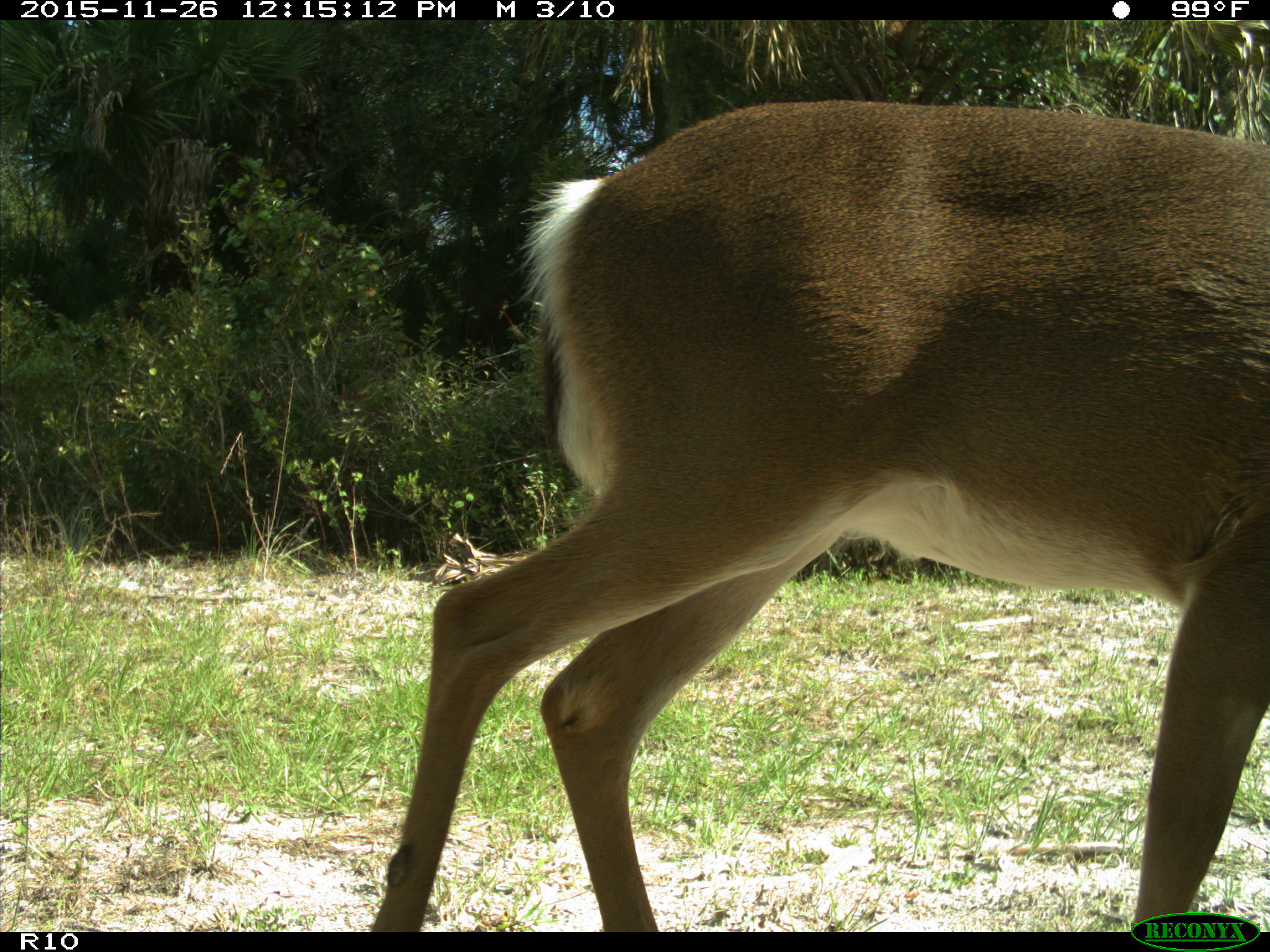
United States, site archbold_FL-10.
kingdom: Animalia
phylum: Chordata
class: Mammalia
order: Artiodactyla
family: Cervidae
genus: Odocoileus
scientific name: Odocoileus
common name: deer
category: unidentified deer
Unidentified deer (deer) (Odocoileus).